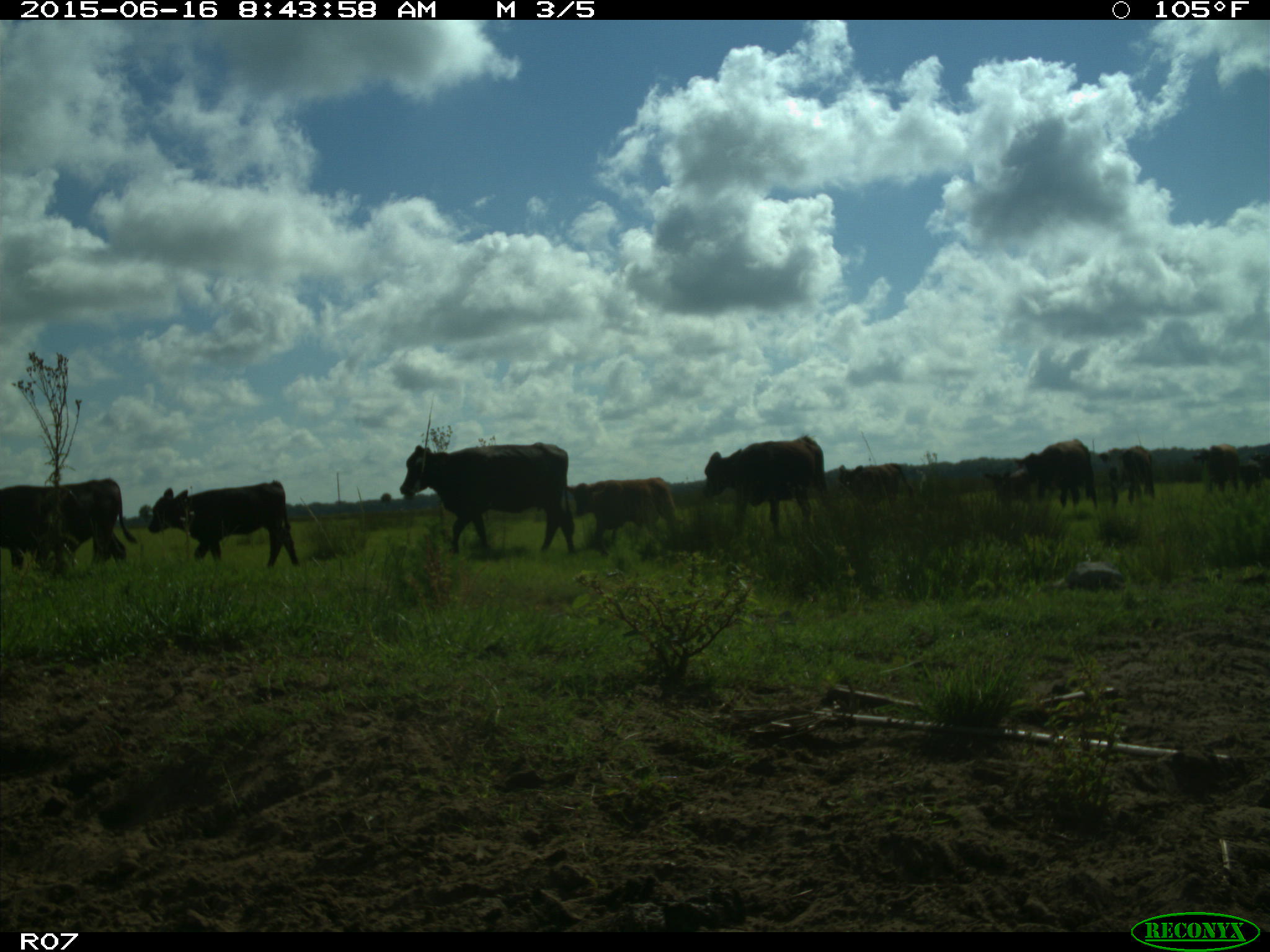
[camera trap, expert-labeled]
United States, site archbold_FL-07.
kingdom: Animalia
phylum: Chordata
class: Mammalia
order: Artiodactyla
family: Bovidae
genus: Bos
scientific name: Bos taurus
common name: domestic cow